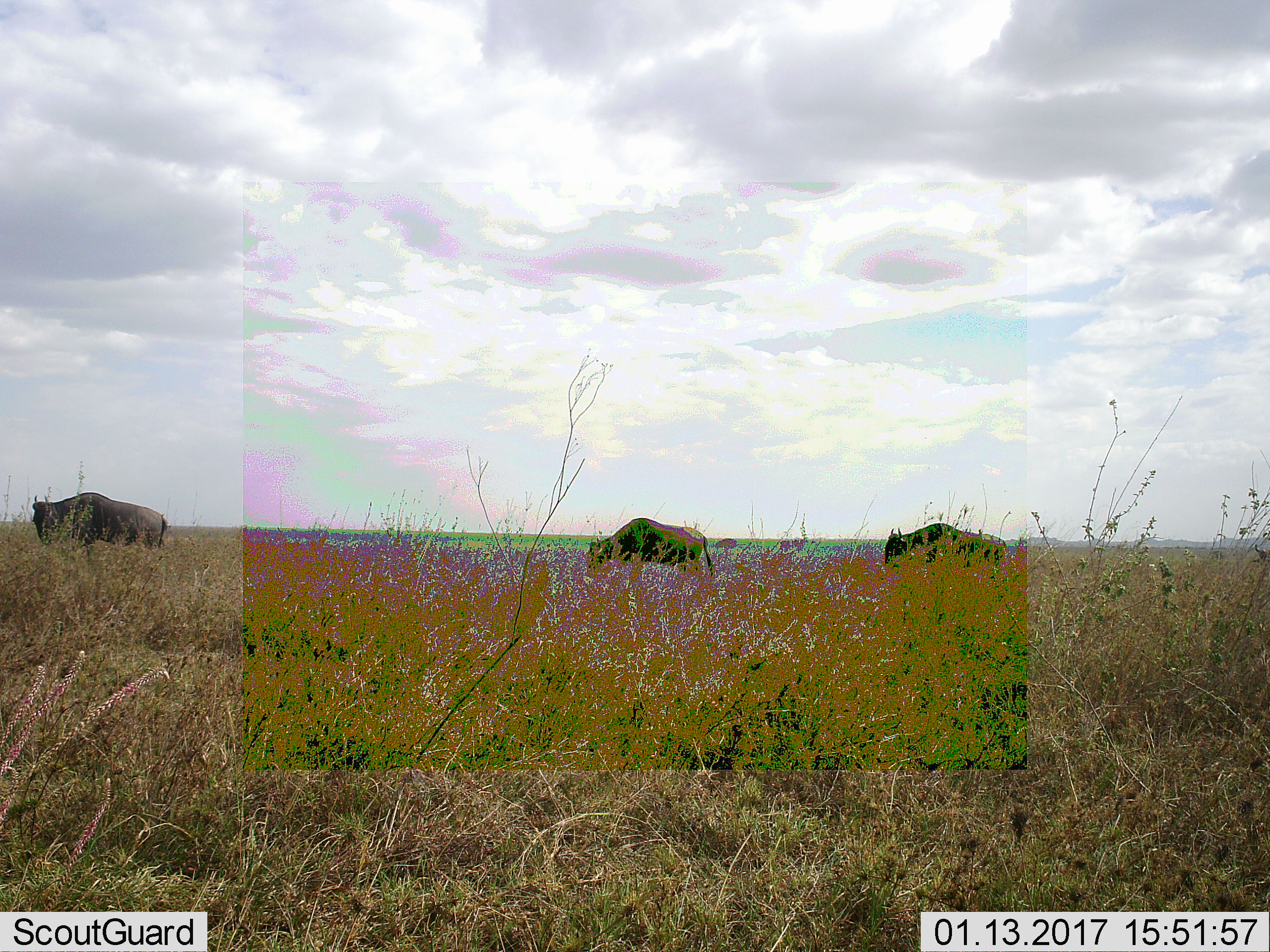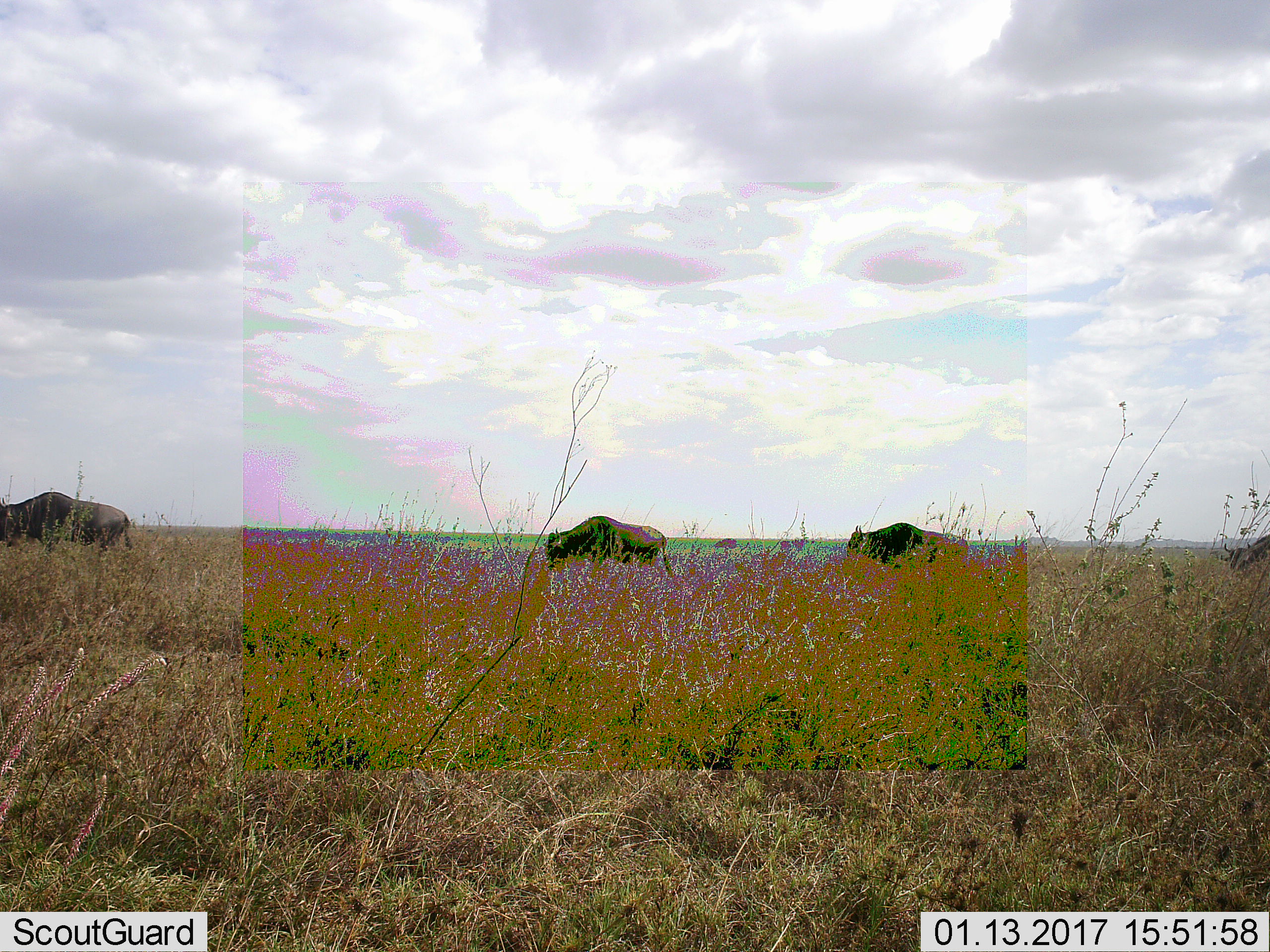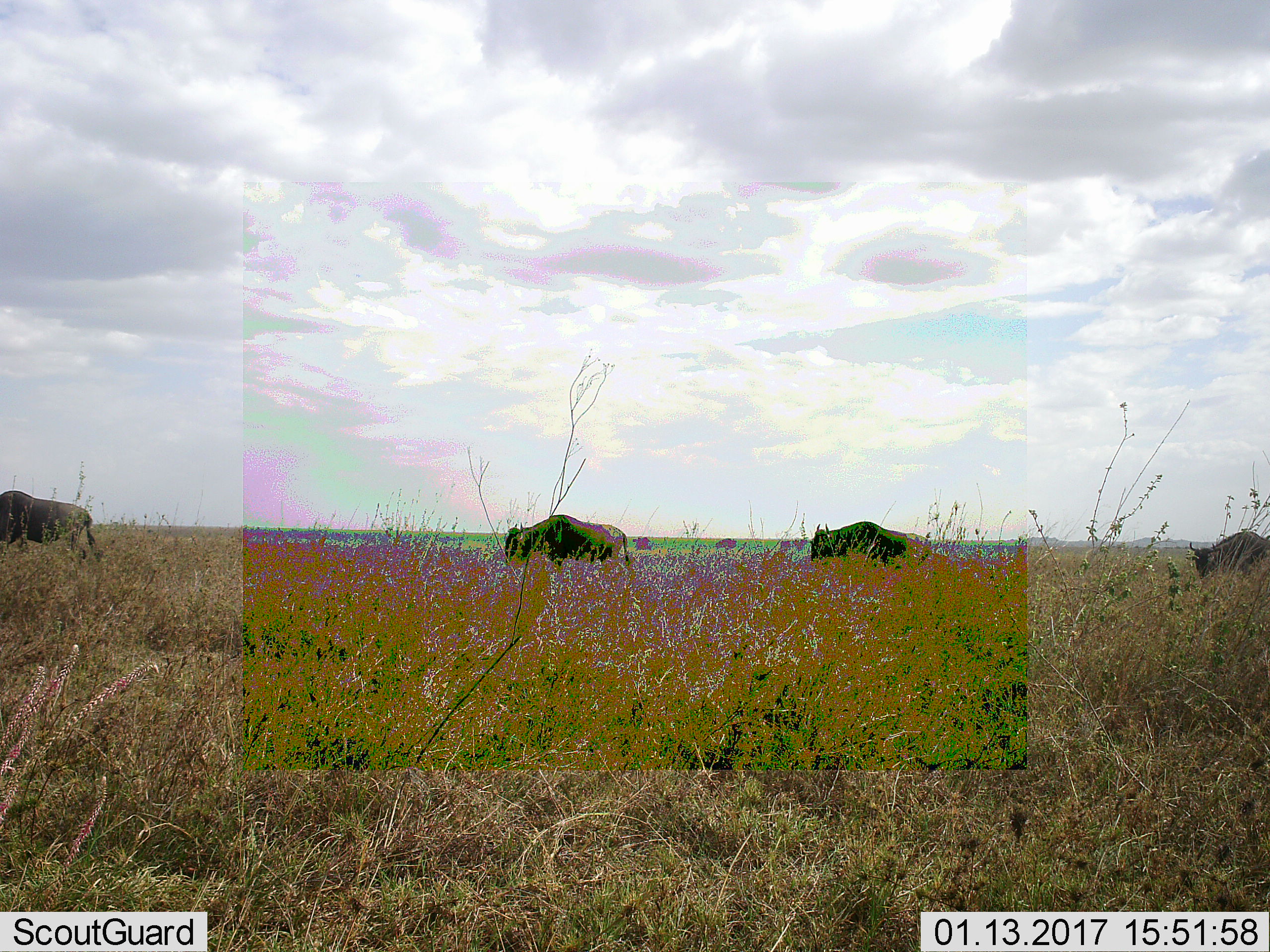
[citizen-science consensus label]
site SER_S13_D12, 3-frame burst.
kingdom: Animalia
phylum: Chordata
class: Mammalia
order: Artiodactyla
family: Bovidae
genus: Connochaetes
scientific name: Connochaetes taurinus taurinus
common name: blue wildebeest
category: wildebeestblue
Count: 6.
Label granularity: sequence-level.